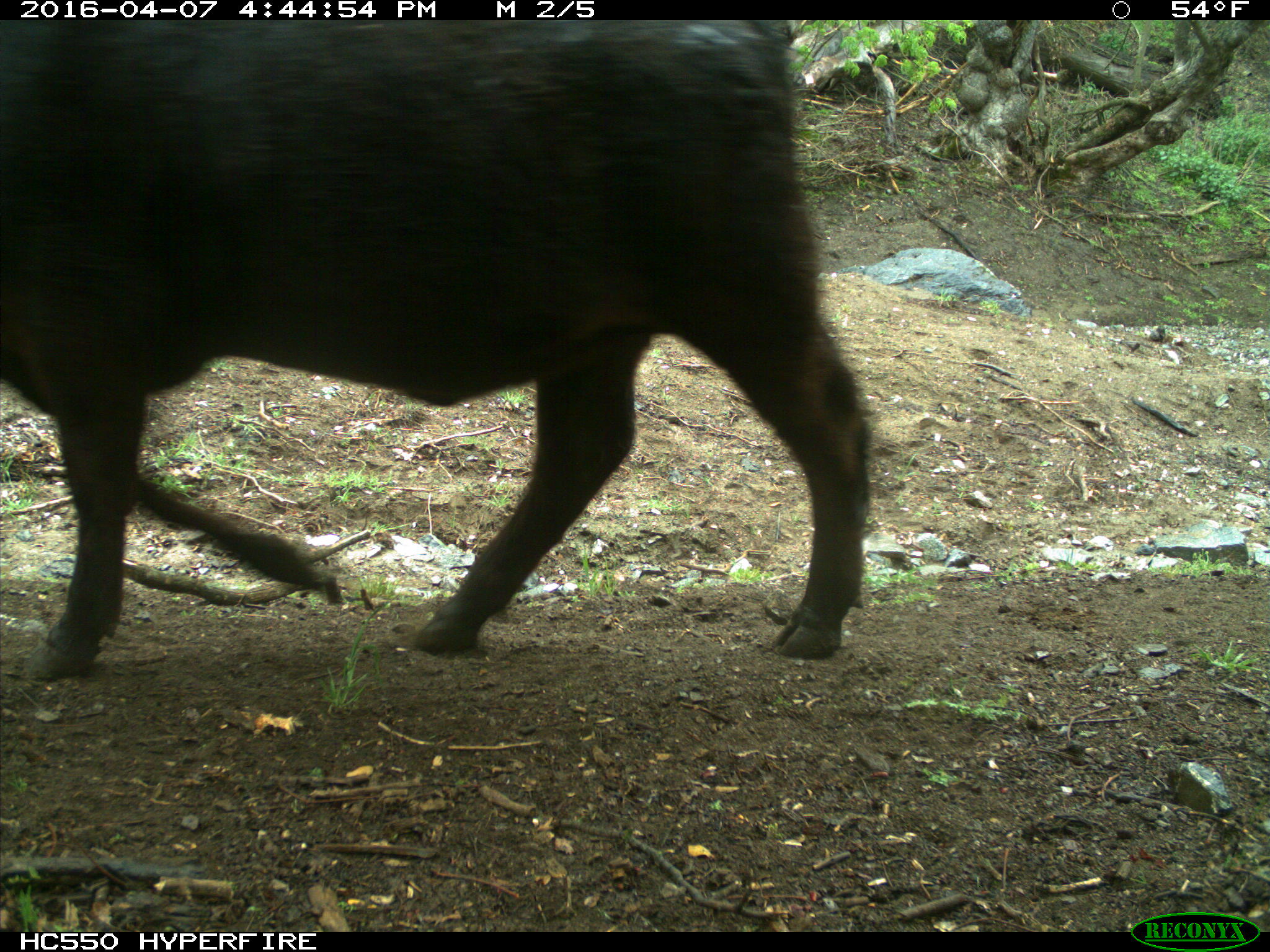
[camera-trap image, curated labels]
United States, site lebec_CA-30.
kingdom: Animalia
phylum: Chordata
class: Mammalia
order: Artiodactyla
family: Bovidae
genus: Bos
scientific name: Bos taurus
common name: domestic cow